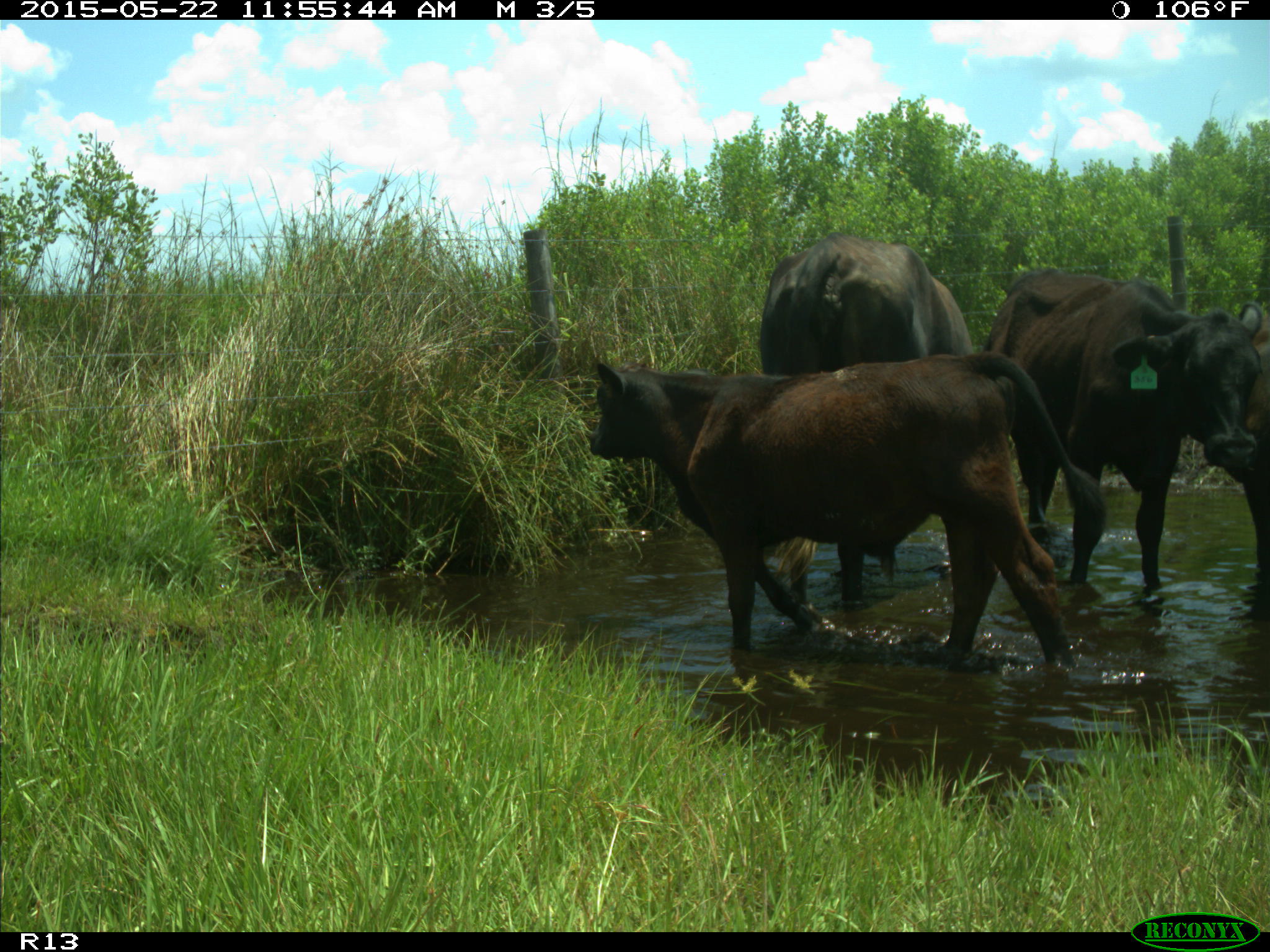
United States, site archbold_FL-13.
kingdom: Animalia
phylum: Chordata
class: Mammalia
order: Artiodactyla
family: Bovidae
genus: Bos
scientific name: Bos taurus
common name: domestic cow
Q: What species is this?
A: Bos taurus (domestic cow).